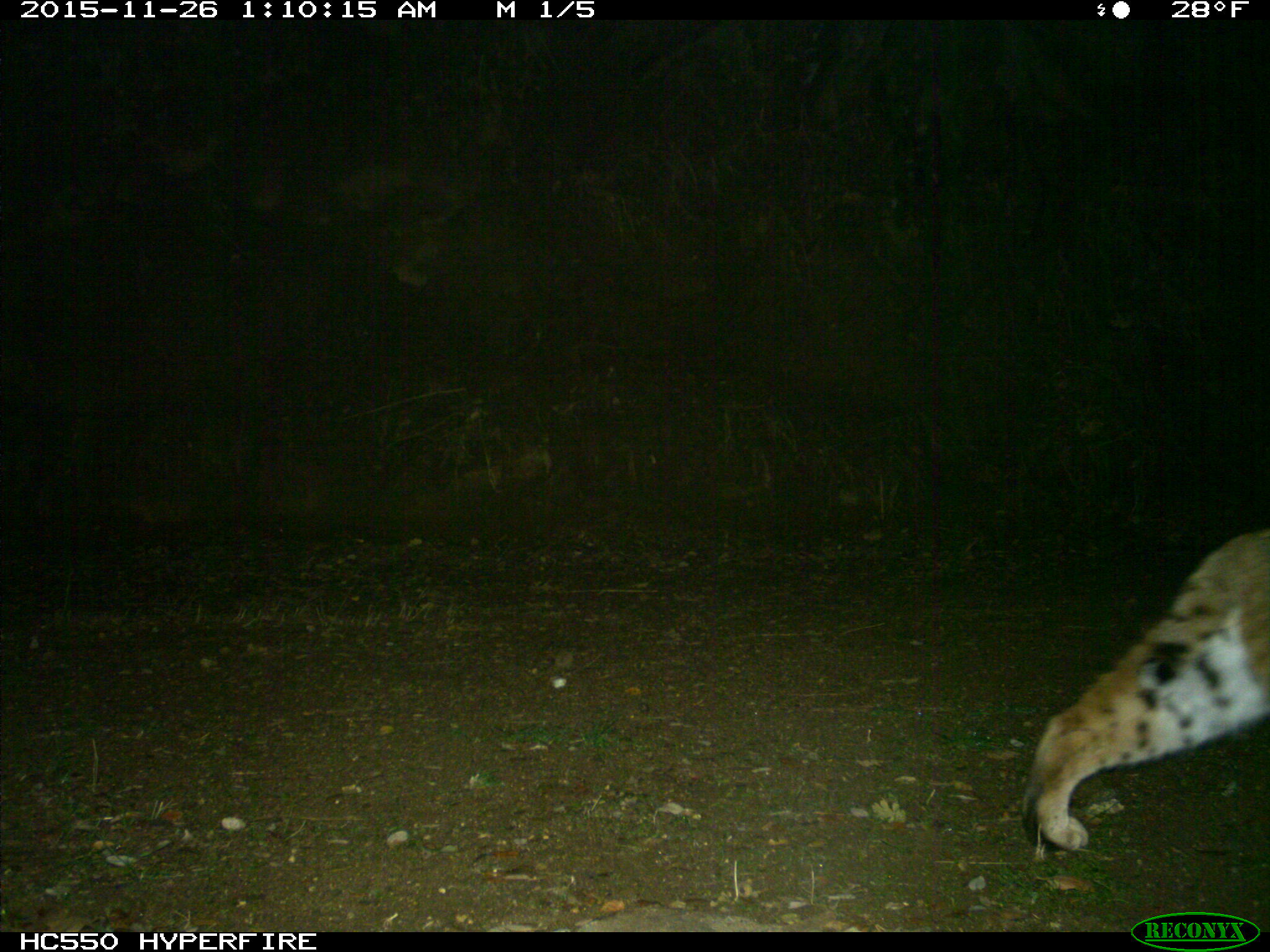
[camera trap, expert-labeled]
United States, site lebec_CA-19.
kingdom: Animalia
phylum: Chordata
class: Mammalia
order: Carnivora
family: Felidae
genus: Lynx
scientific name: Lynx rufus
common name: bobcat